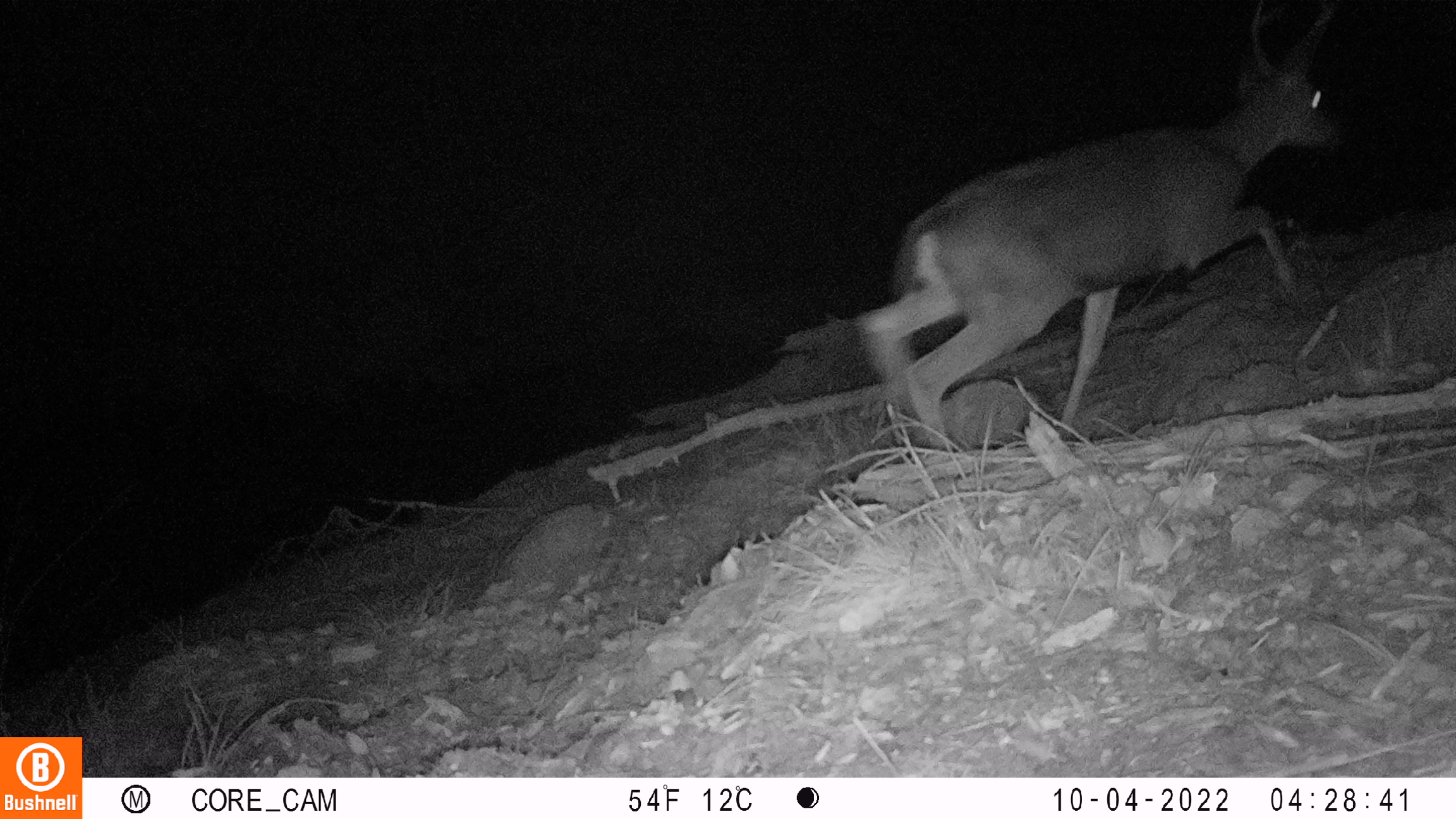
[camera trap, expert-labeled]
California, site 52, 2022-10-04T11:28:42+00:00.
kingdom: Animalia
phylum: Chordata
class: Mammalia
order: Artiodactyla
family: Cervidae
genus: Odocoileus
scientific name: Odocoileus hemionus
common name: mule deer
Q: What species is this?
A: Mule deer (Odocoileus hemionus).